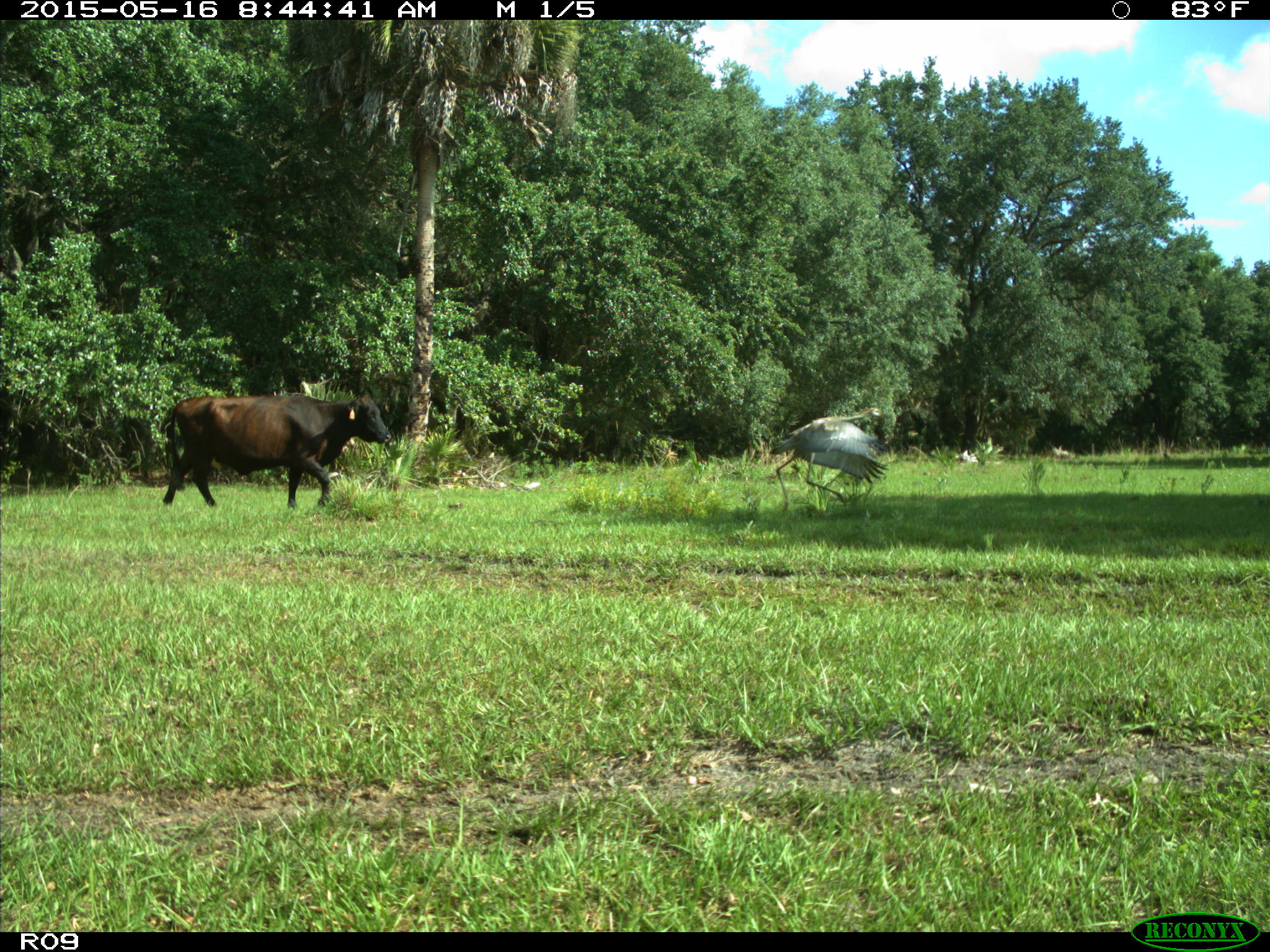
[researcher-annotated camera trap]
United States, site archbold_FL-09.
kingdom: Animalia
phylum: Chordata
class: Mammalia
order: Artiodactyla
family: Bovidae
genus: Bos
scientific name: Bos taurus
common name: domestic cow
Bos taurus (domestic cow).